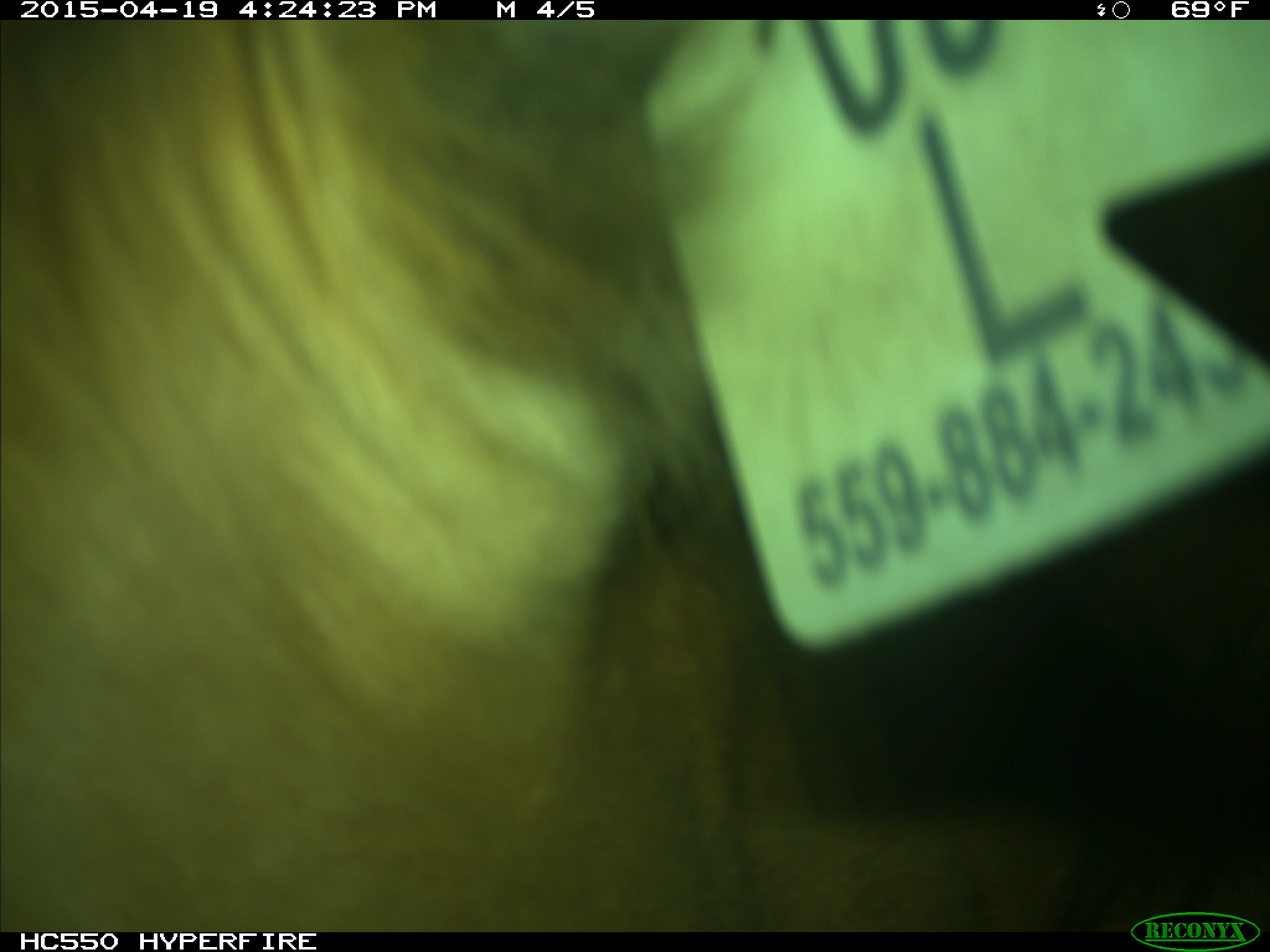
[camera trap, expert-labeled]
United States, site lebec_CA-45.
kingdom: Animalia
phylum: Chordata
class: Mammalia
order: Artiodactyla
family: Bovidae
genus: Bos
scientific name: Bos taurus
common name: domestic cow